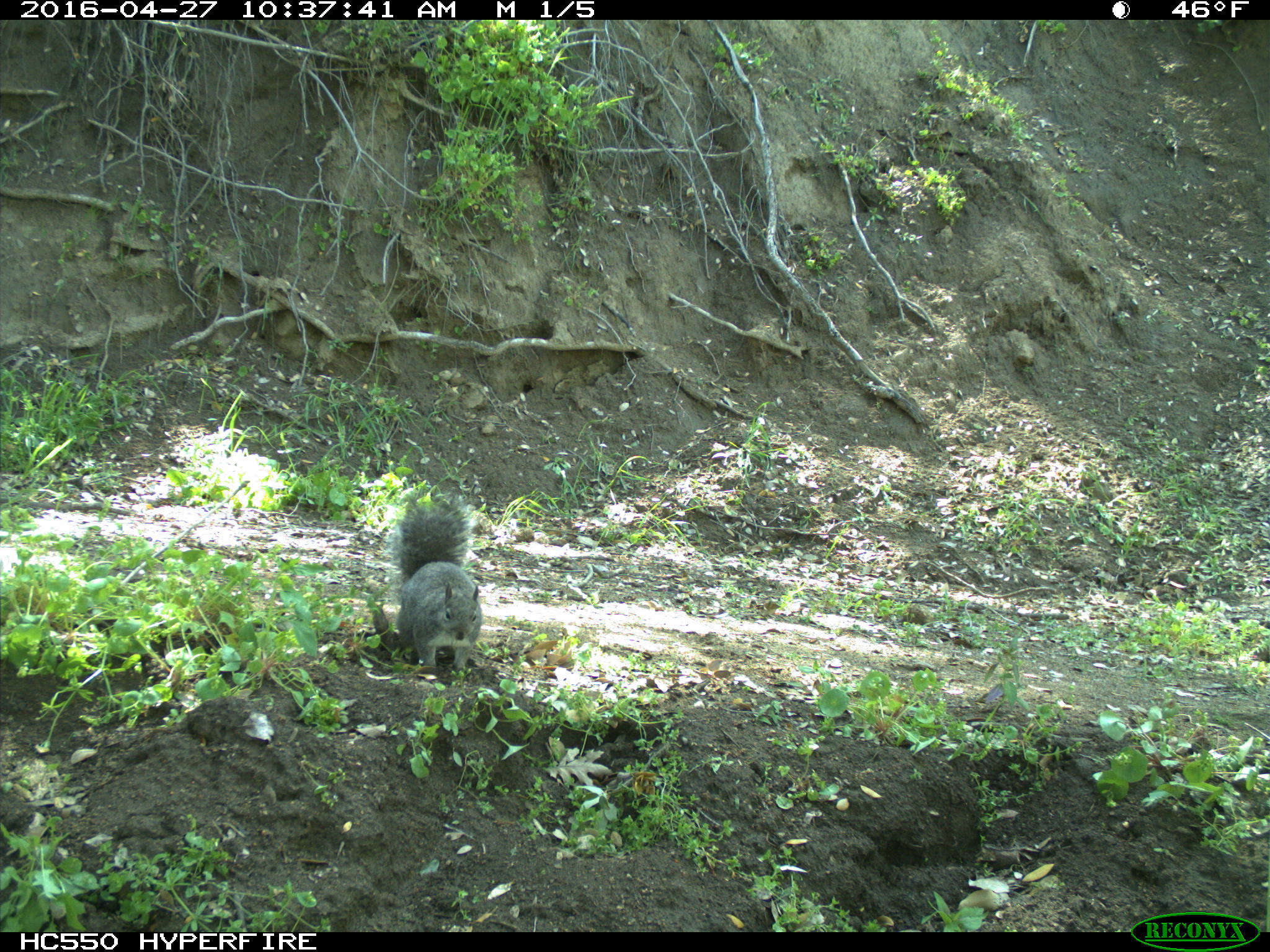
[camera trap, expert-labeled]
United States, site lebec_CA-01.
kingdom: Animalia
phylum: Chordata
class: Mammalia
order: Rodentia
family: Sciuridae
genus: Sciurus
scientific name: Sciurus carolinensis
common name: eastern gray squirrel